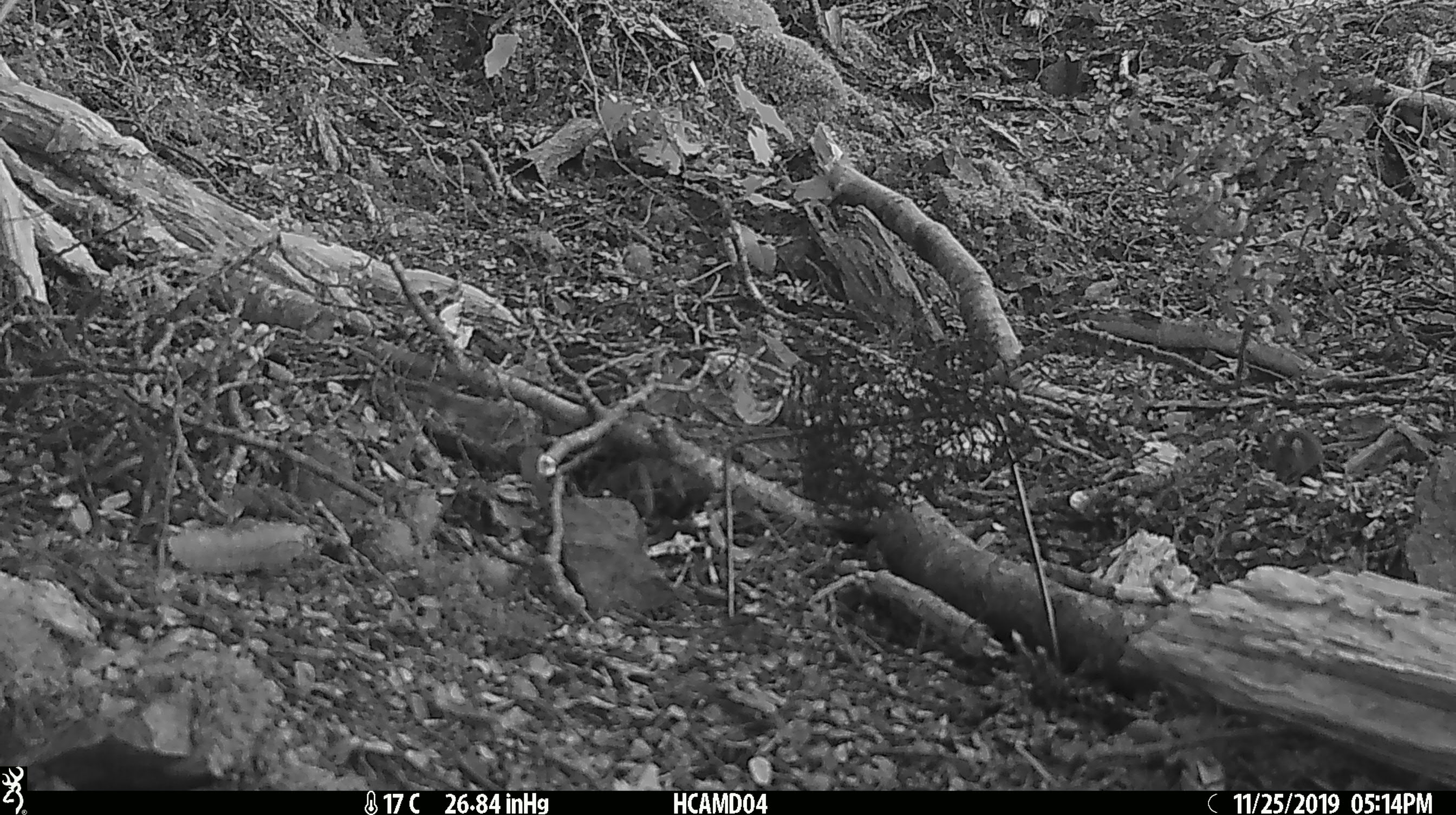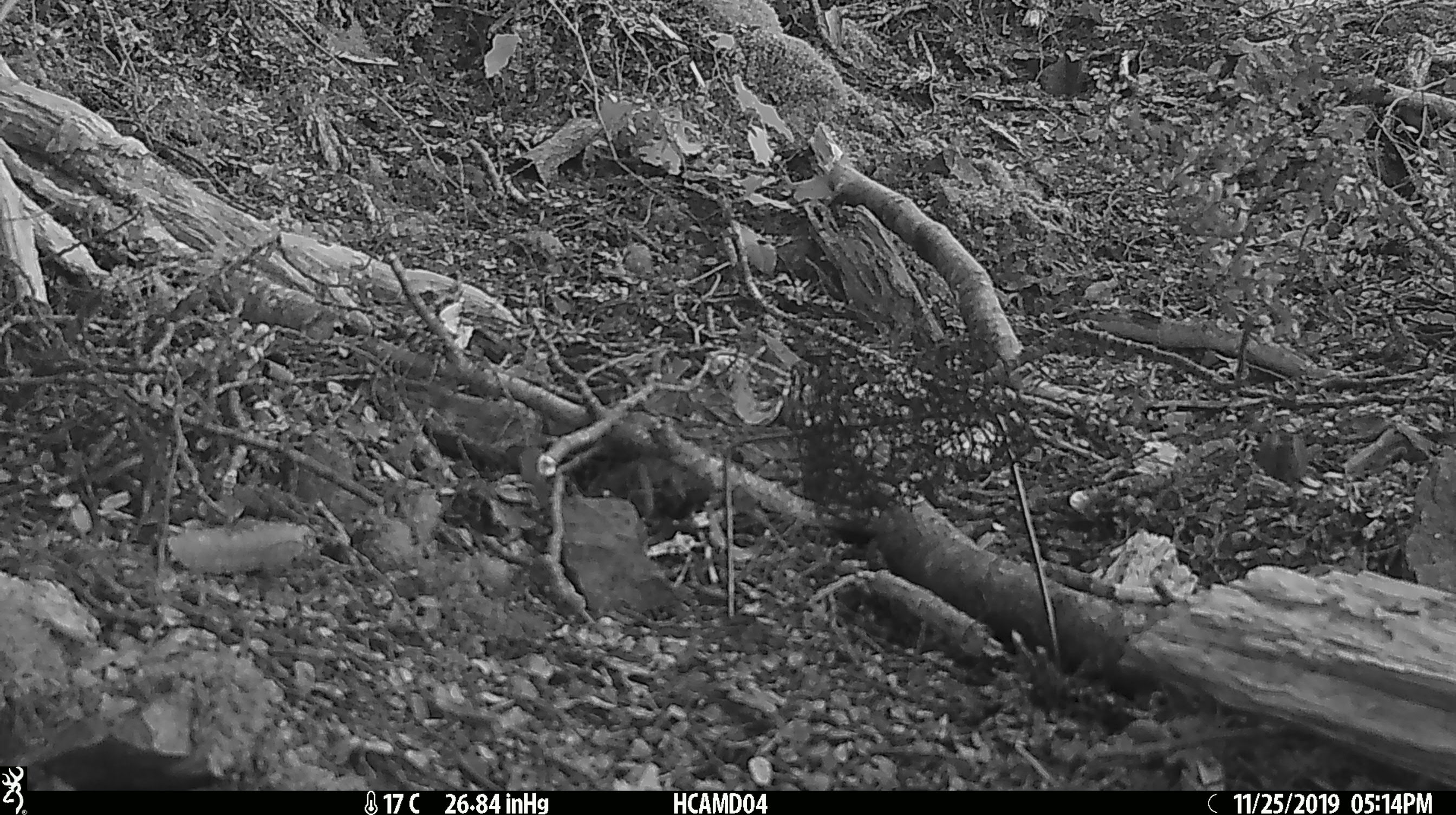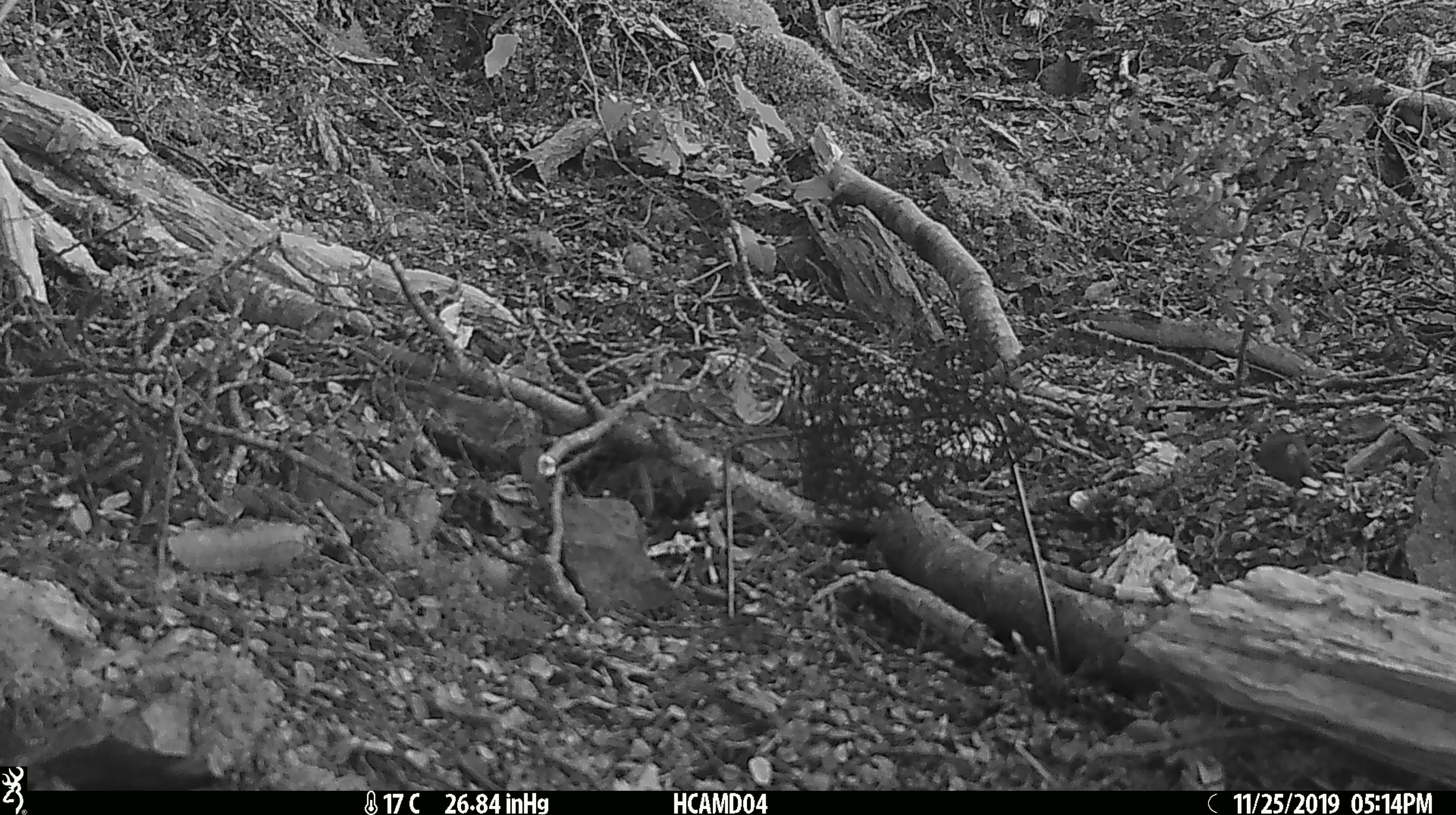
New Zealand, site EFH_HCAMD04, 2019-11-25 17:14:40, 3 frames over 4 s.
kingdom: Animalia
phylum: Chordata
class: Mammalia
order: Rodentia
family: Muridae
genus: Mus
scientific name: Mus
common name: mouse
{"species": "mouse (Mus)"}